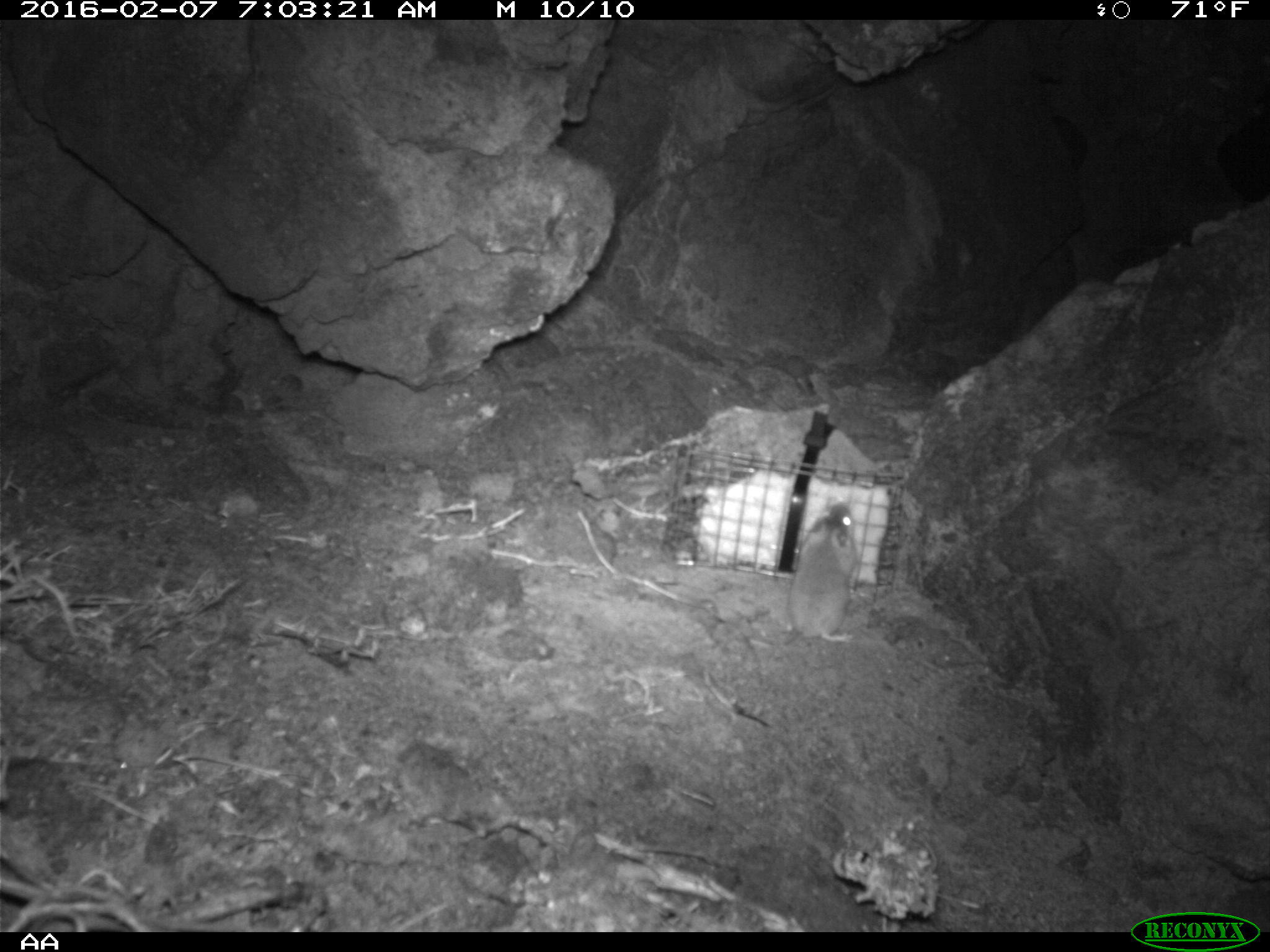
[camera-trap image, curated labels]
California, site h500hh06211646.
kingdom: Animalia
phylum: Chordata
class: Mammalia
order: Rodentia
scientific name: Rodentia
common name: rodent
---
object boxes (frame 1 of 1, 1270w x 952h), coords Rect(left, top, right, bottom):
rodent: Rect(745, 501, 862, 651)